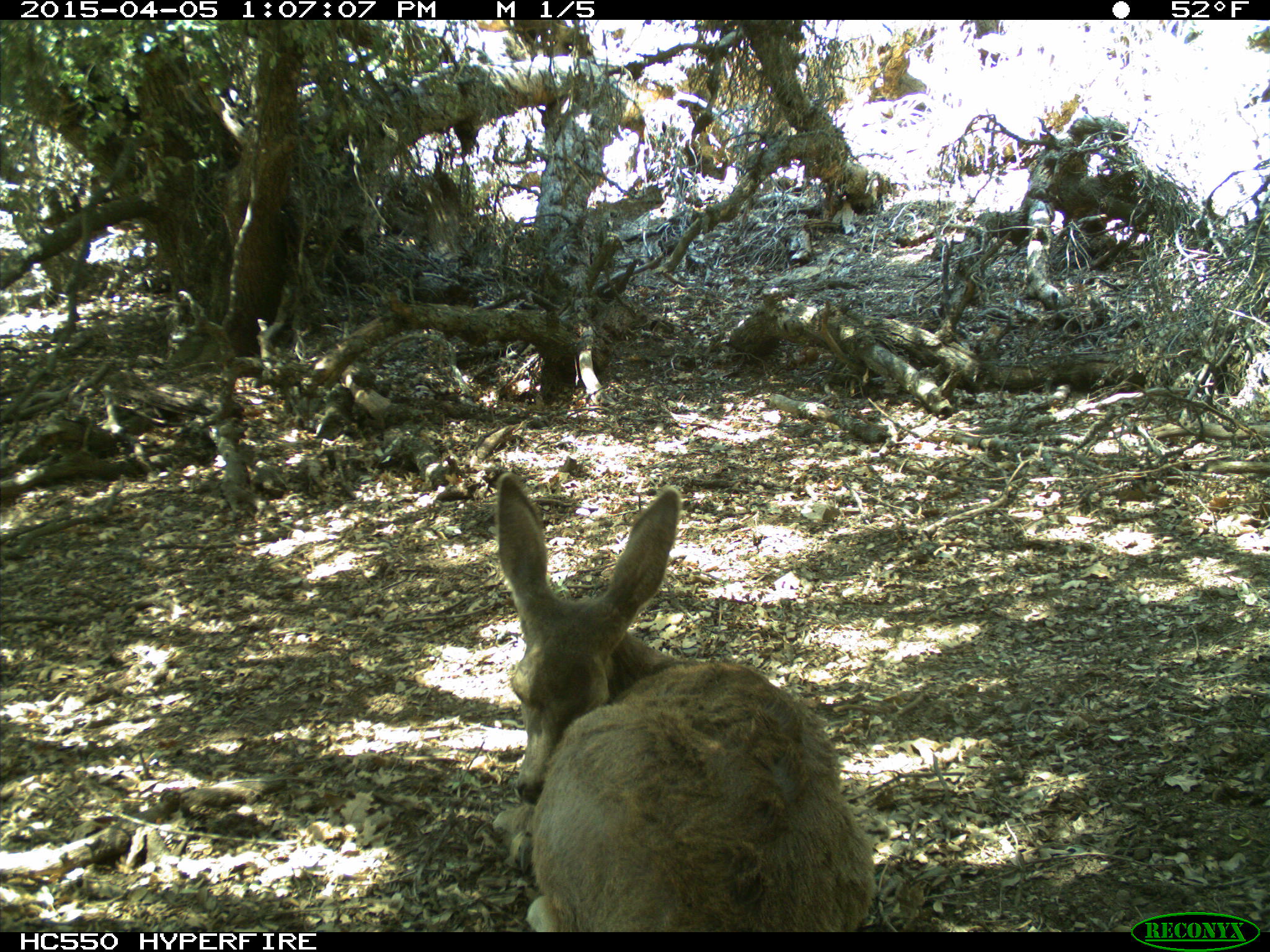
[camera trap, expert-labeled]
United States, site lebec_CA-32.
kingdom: Animalia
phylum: Chordata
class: Mammalia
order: Artiodactyla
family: Cervidae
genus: Odocoileus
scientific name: Odocoileus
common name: deer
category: unidentified deer